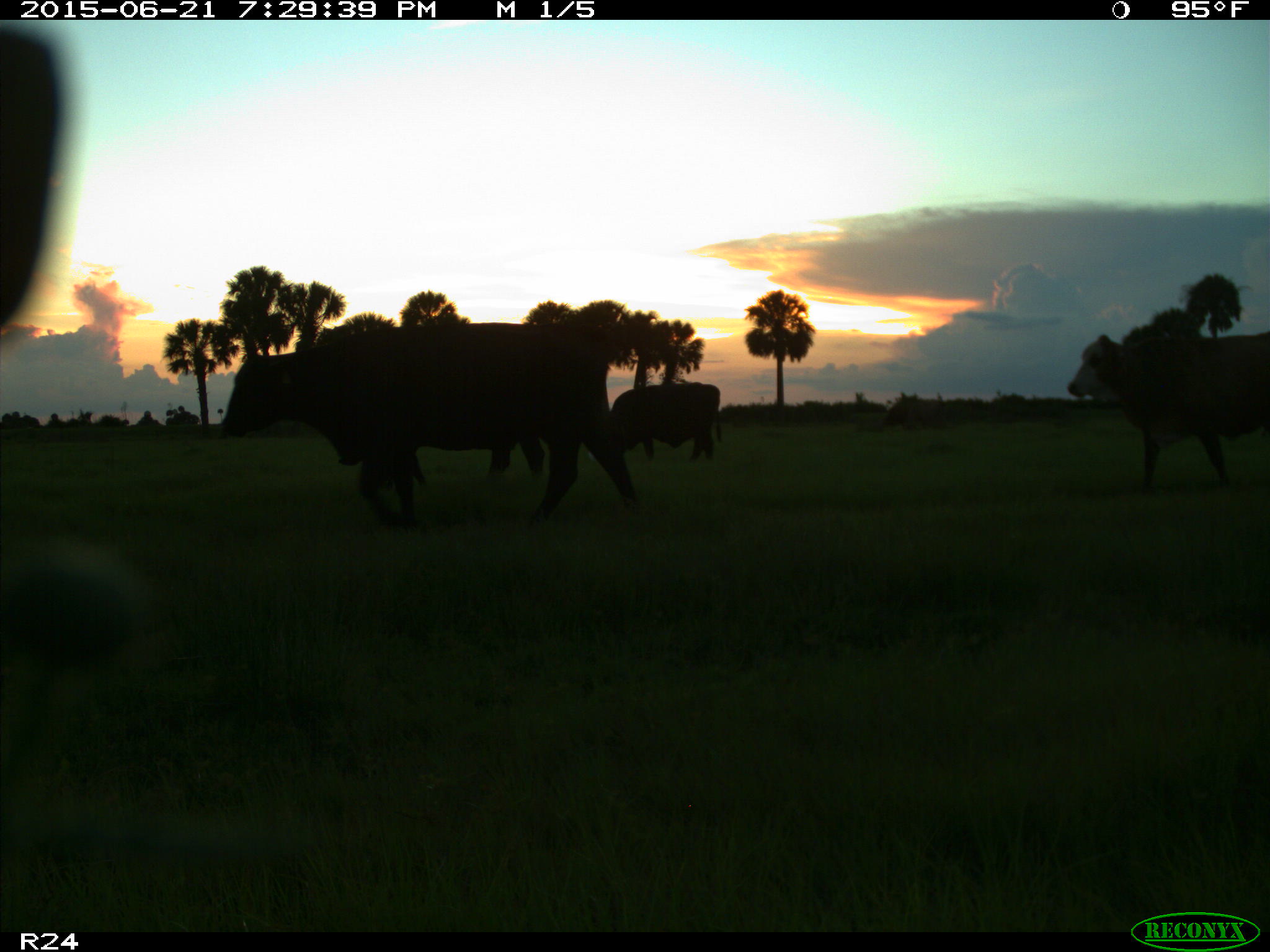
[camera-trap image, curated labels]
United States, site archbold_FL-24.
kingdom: Animalia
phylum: Chordata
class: Mammalia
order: Artiodactyla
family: Bovidae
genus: Bos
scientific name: Bos taurus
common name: domestic cow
Bos taurus (domestic cow).